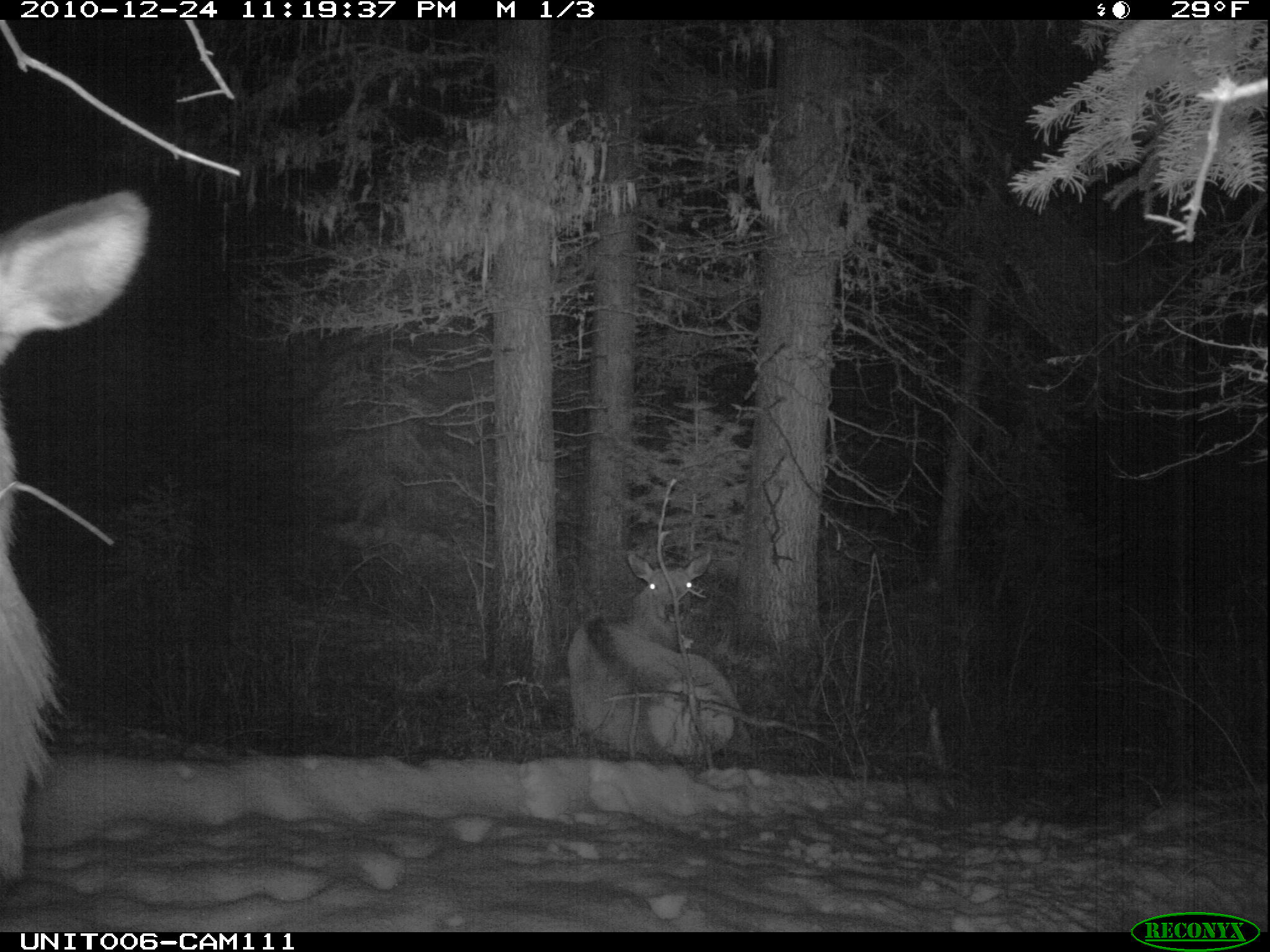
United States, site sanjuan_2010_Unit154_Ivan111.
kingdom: Animalia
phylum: Chordata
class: Mammalia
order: Artiodactyla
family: Cervidae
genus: Cervus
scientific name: Cervus elaphus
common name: red deer